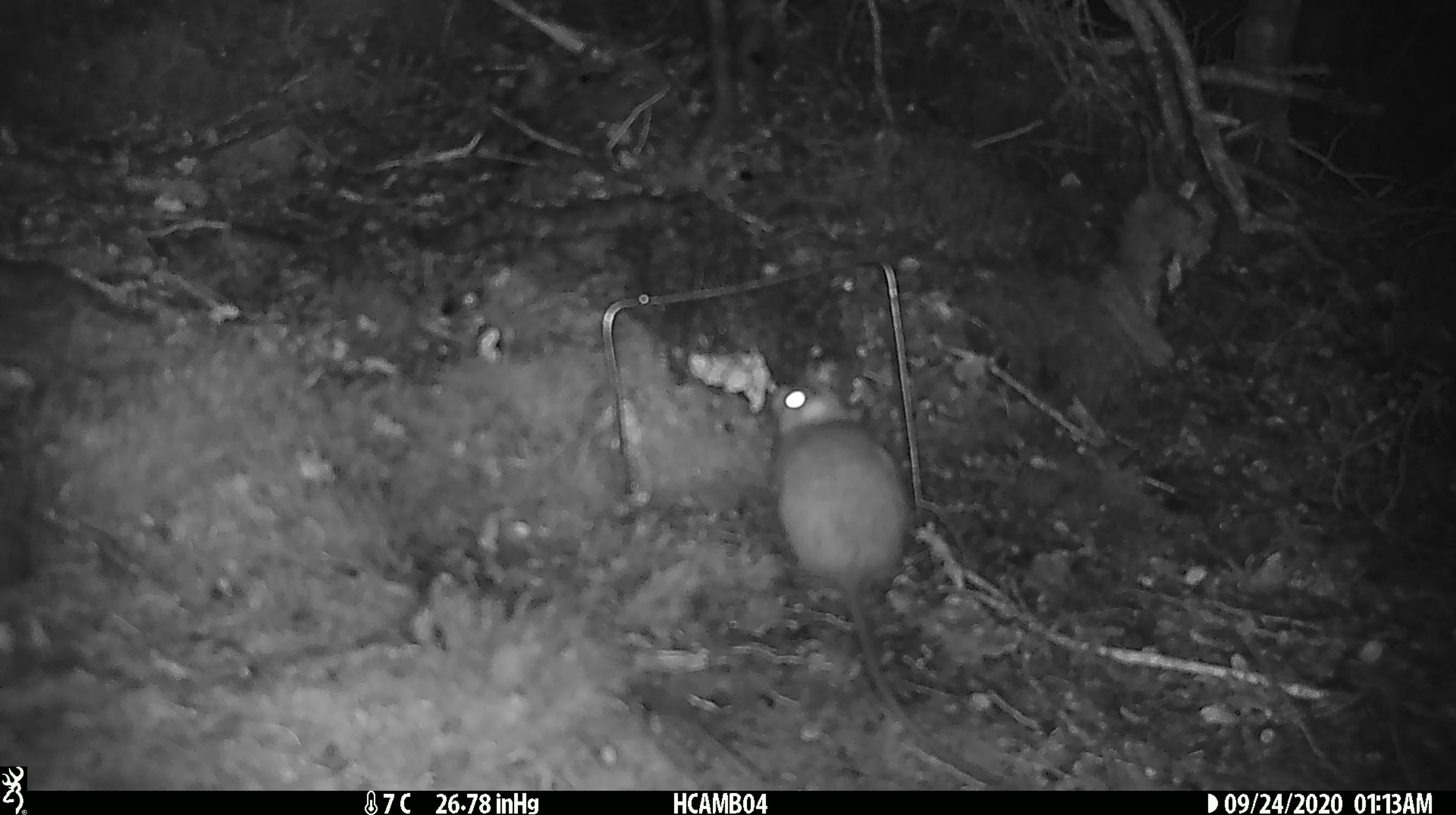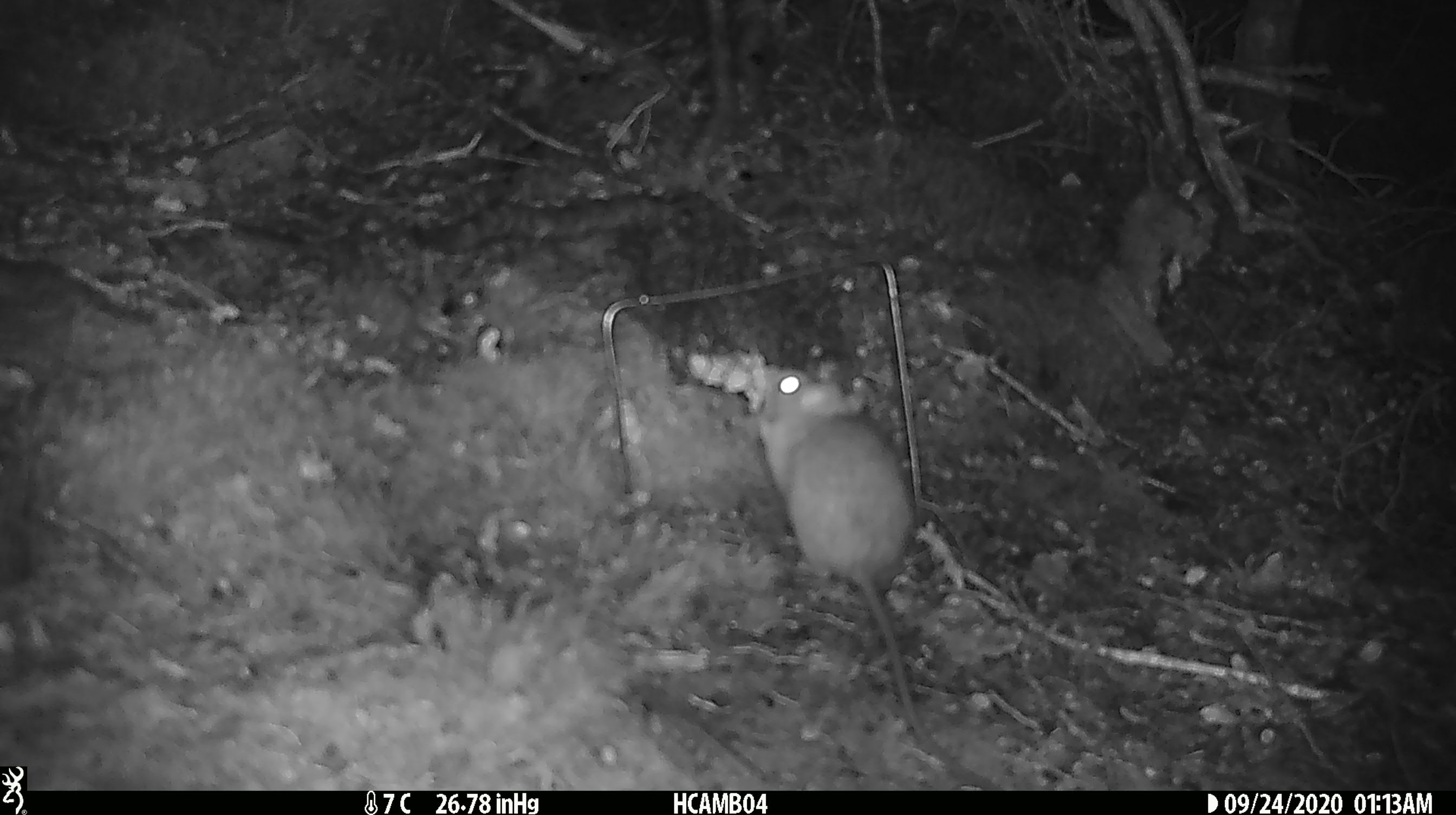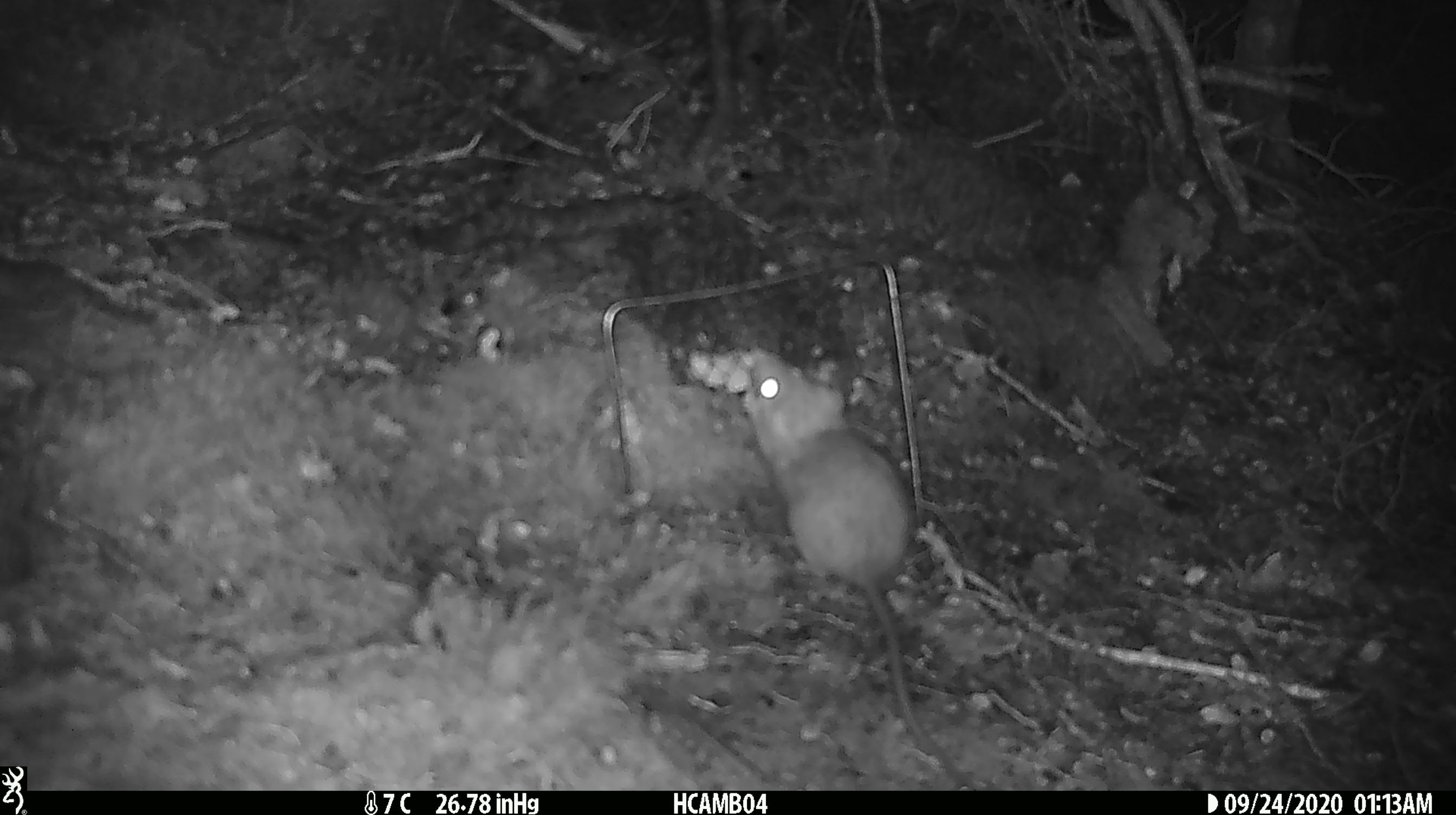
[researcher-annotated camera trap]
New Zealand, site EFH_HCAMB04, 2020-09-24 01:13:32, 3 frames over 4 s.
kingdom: Animalia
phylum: Chordata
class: Mammalia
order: Rodentia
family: Muridae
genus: Rattus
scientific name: Rattus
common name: rat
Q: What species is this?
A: Rat (Rattus).